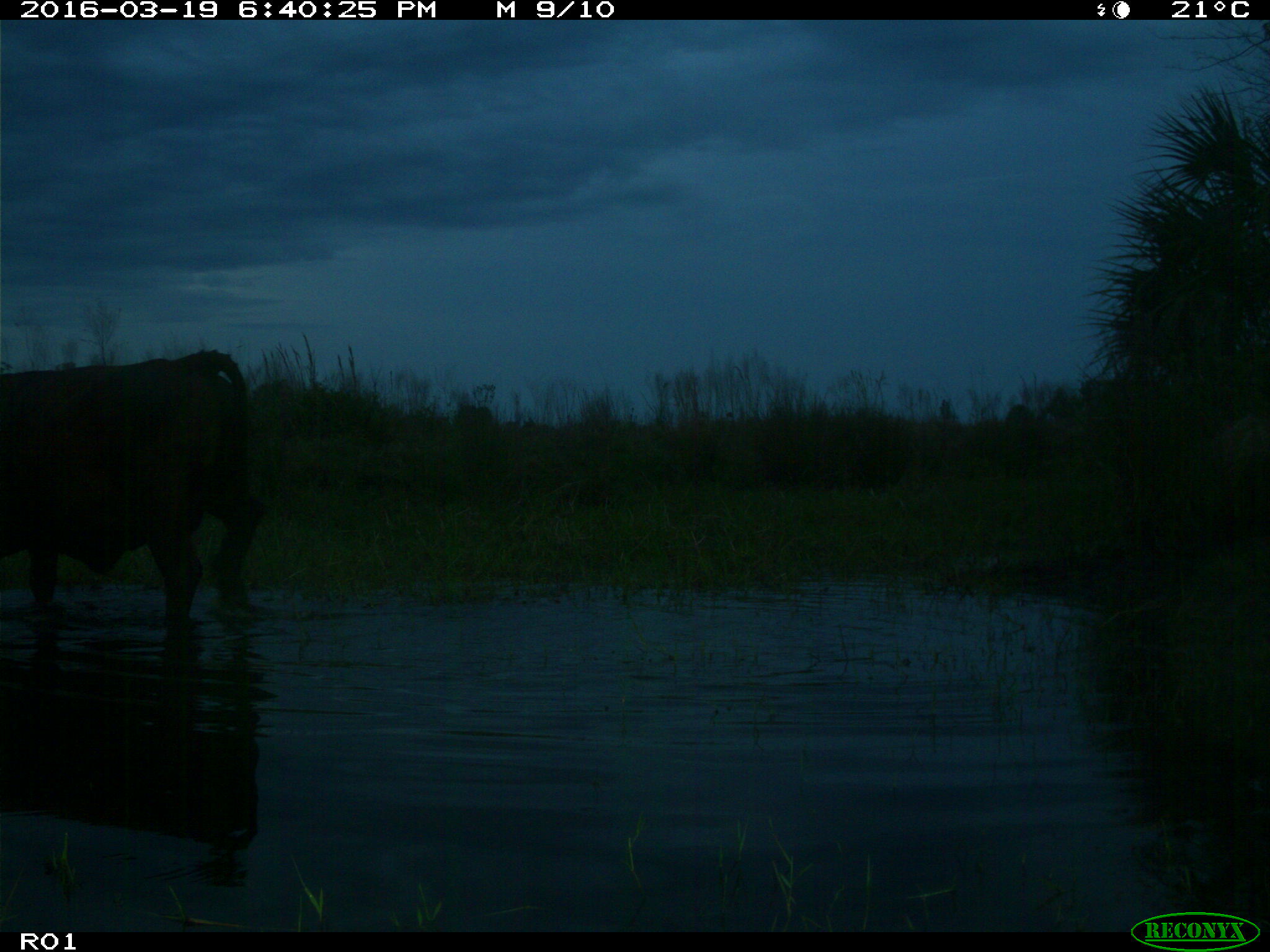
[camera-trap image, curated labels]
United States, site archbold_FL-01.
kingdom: Animalia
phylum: Chordata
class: Mammalia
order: Artiodactyla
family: Bovidae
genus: Bos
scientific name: Bos taurus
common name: domestic cow